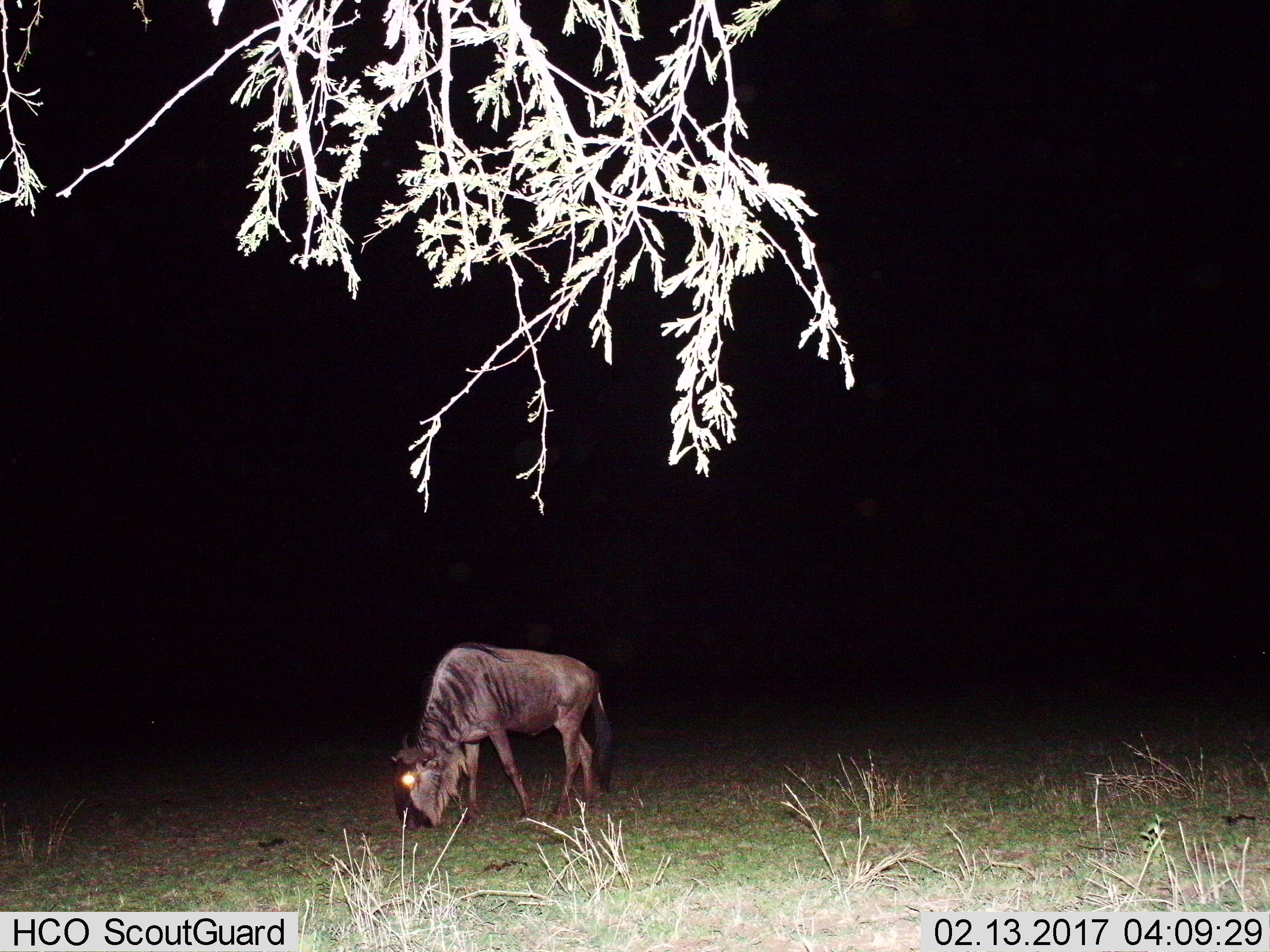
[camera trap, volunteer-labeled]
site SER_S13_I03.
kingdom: Animalia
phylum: Chordata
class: Mammalia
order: Artiodactyla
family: Bovidae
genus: Connochaetes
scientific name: Connochaetes taurinus taurinus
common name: blue wildebeest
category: wildebeestblue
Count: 1.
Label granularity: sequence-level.